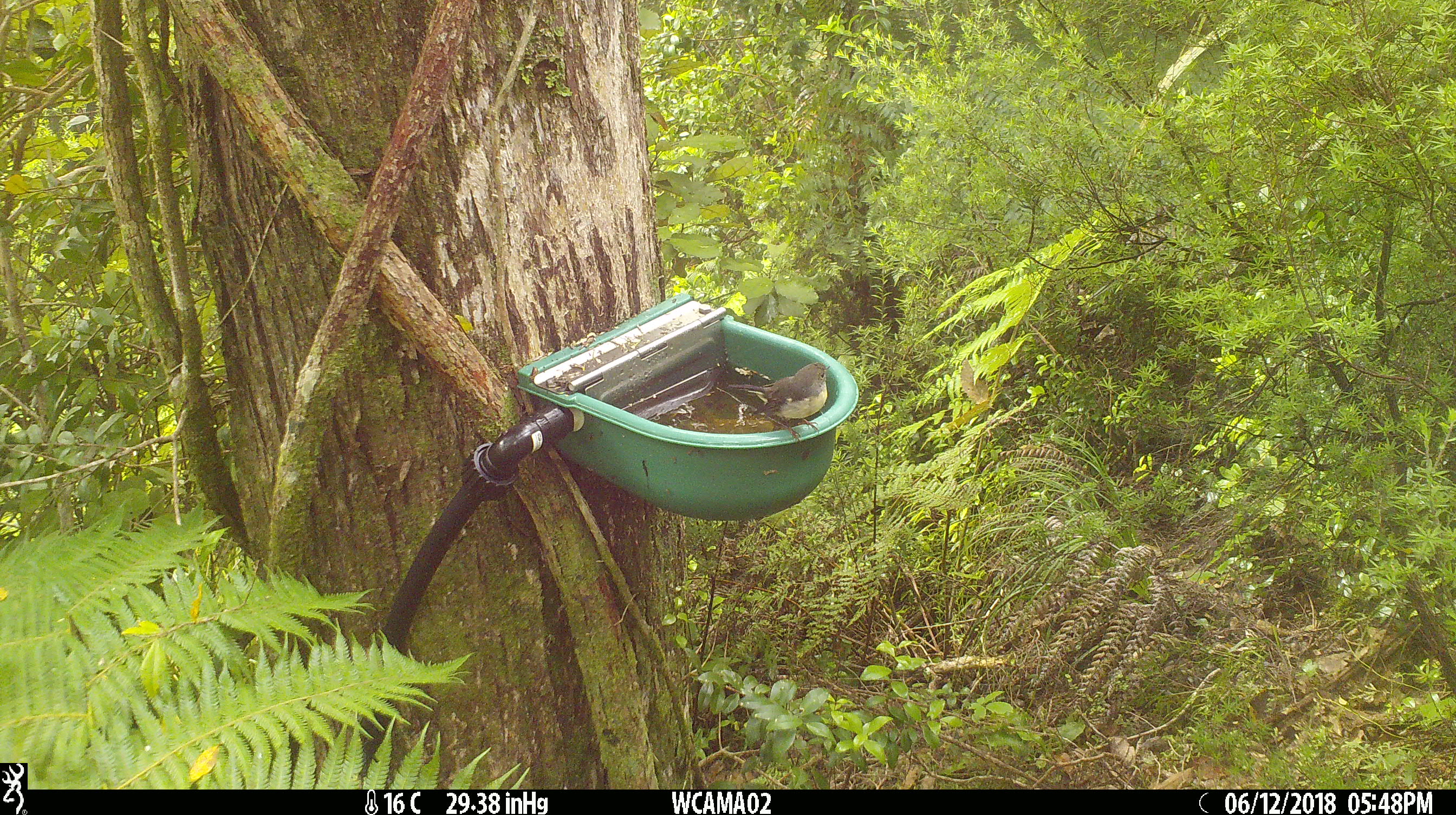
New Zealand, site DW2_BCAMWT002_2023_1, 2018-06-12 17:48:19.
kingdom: Animalia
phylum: Chordata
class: Aves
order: Passeriformes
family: Petroicidae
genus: Petroica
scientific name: Petroica macrocephala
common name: tomtit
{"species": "tomtit (Petroica macrocephala)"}